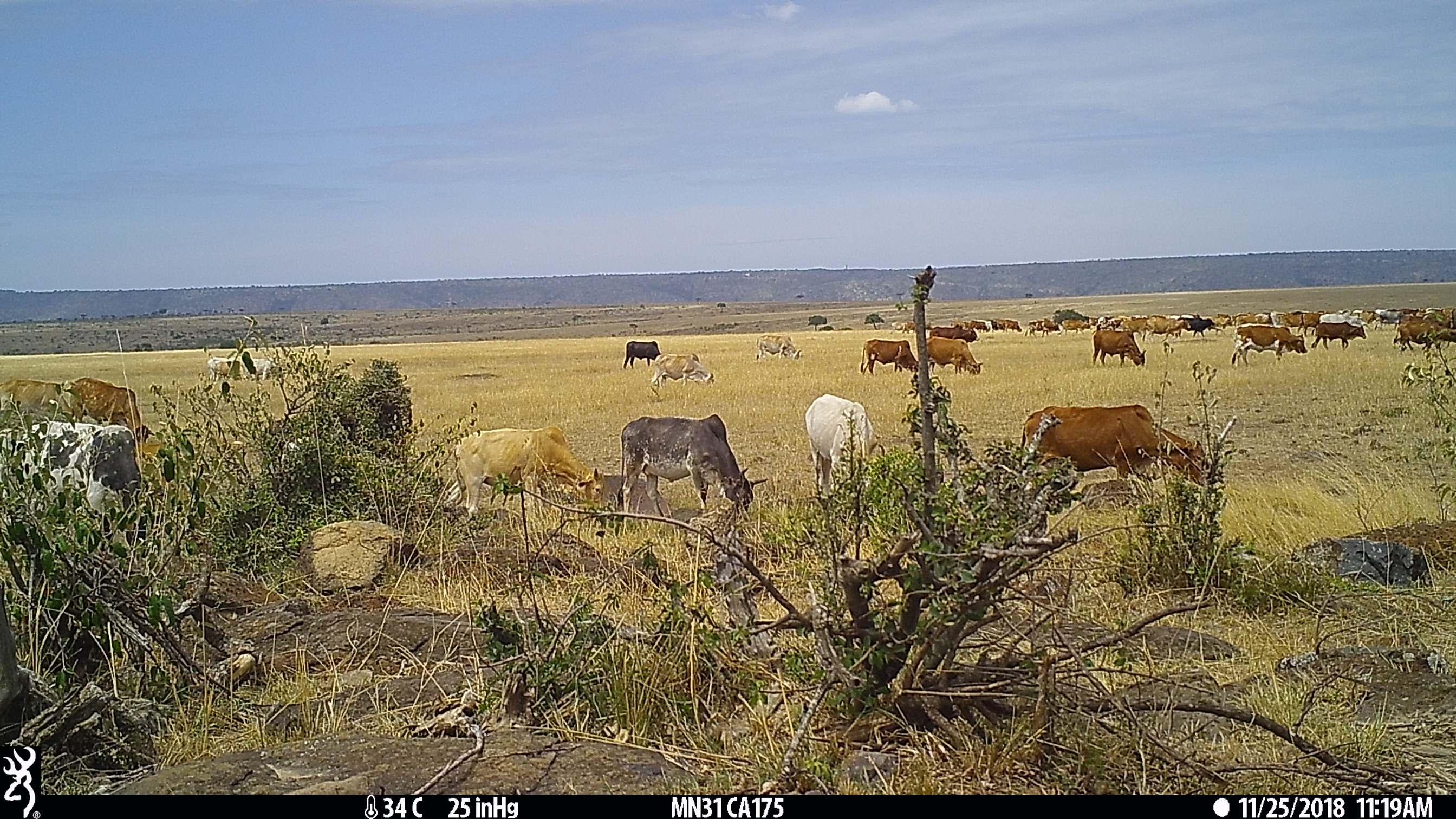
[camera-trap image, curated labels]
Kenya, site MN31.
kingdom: Animalia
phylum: Chordata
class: Mammalia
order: Artiodactyla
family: Bovidae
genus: Bos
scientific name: Bos taurus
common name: cattle